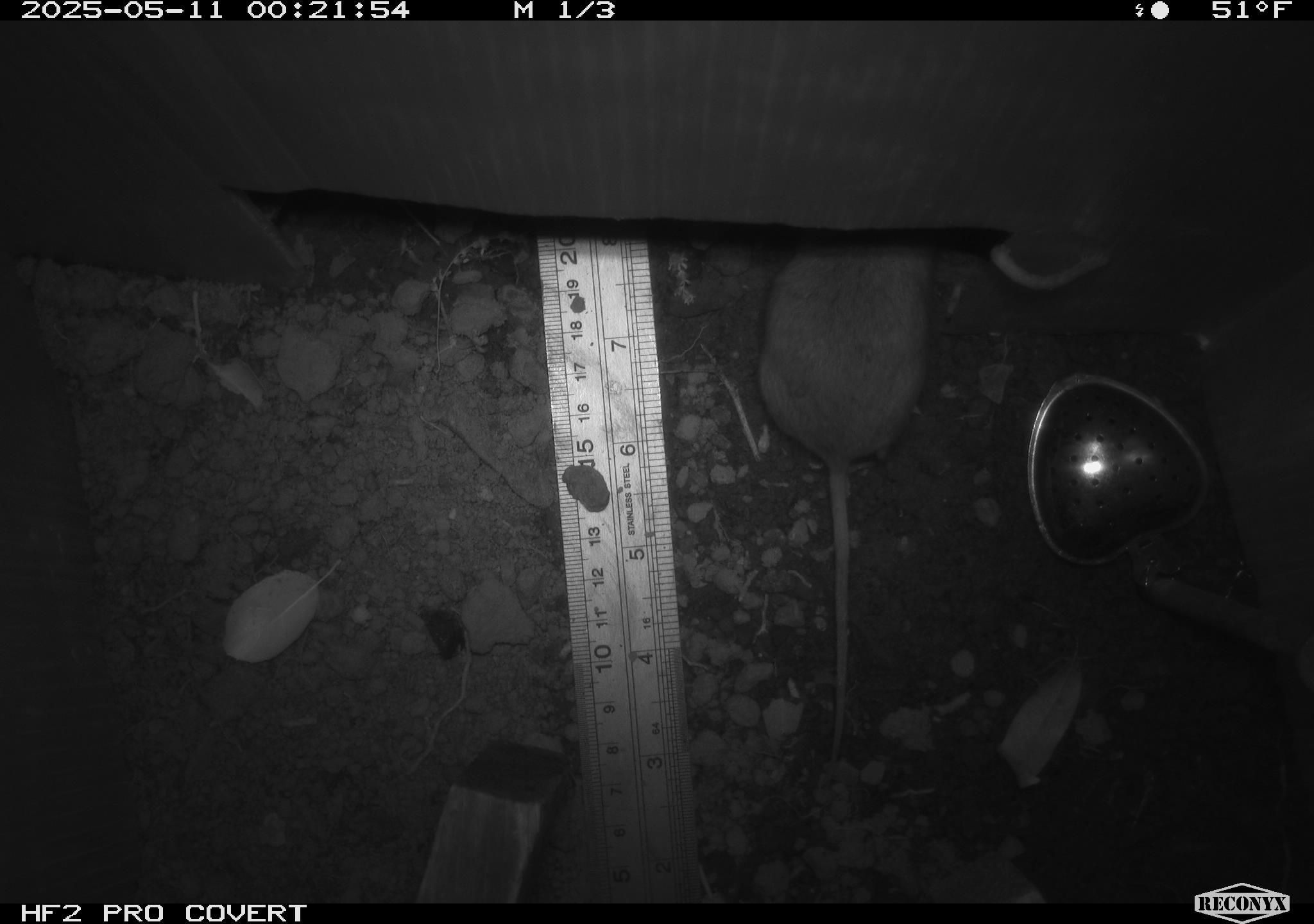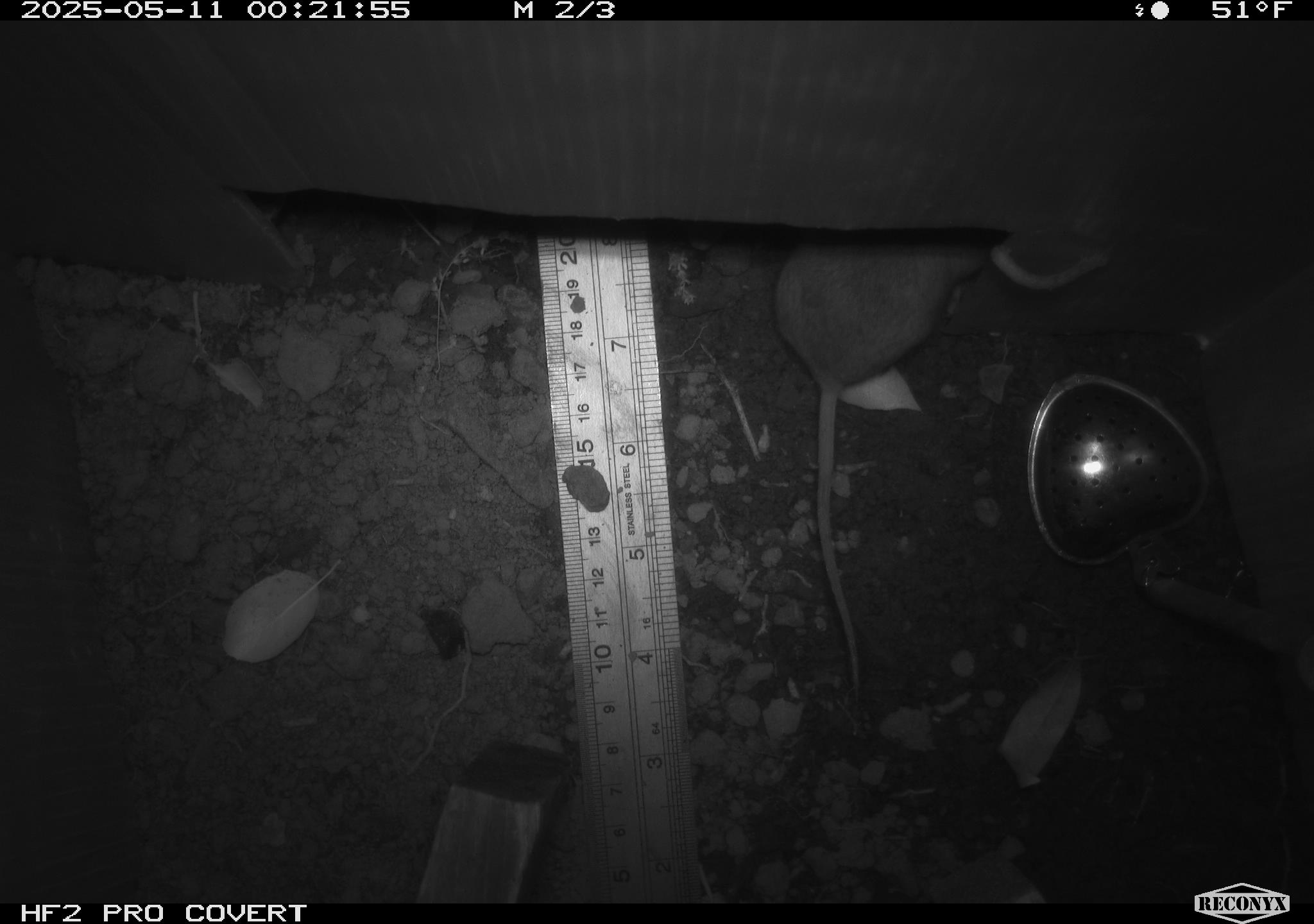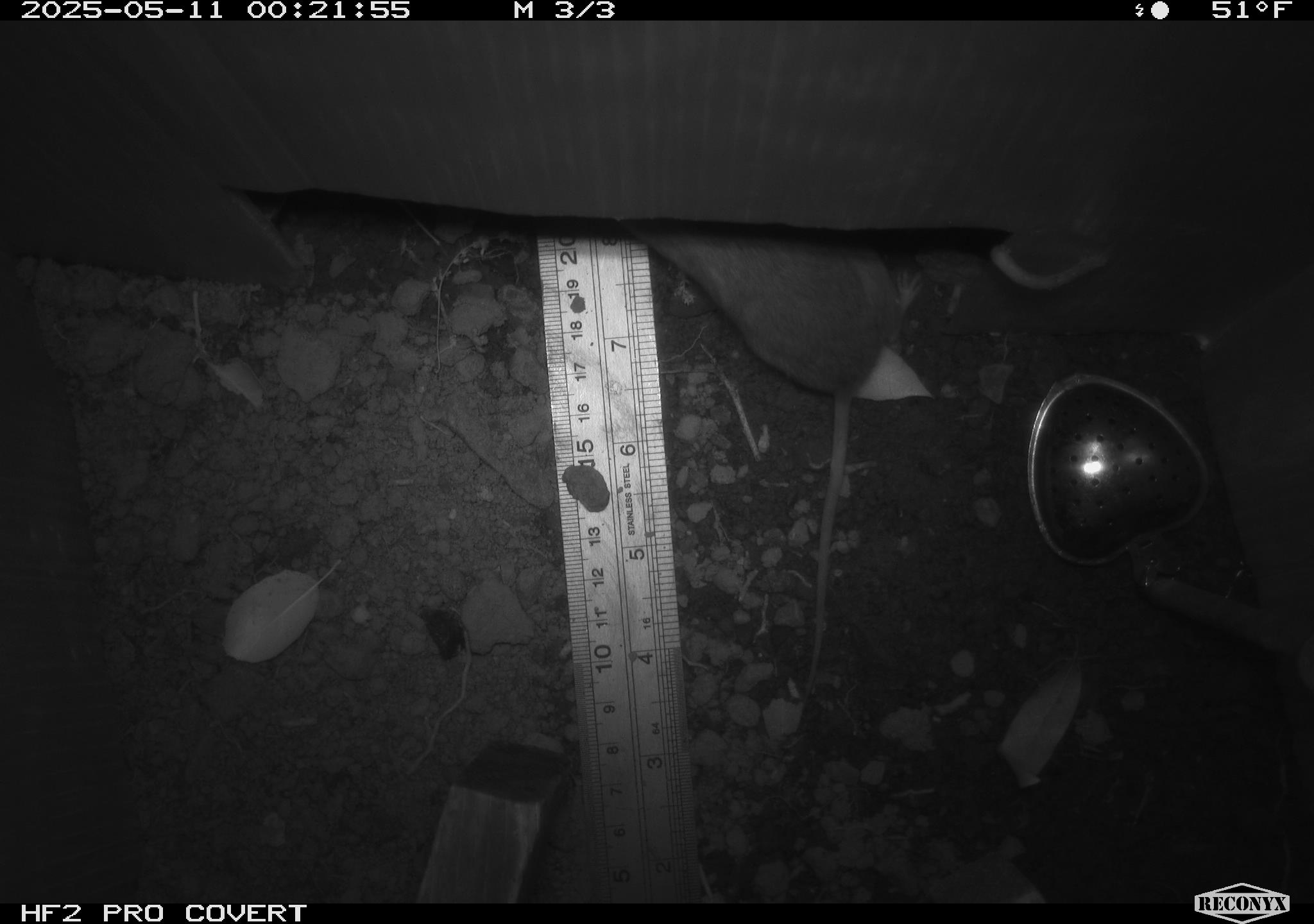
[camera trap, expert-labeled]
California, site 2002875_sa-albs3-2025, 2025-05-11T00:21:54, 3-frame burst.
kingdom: Animalia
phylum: Chordata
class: Mammalia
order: Rodentia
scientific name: Rodentia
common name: mouse species